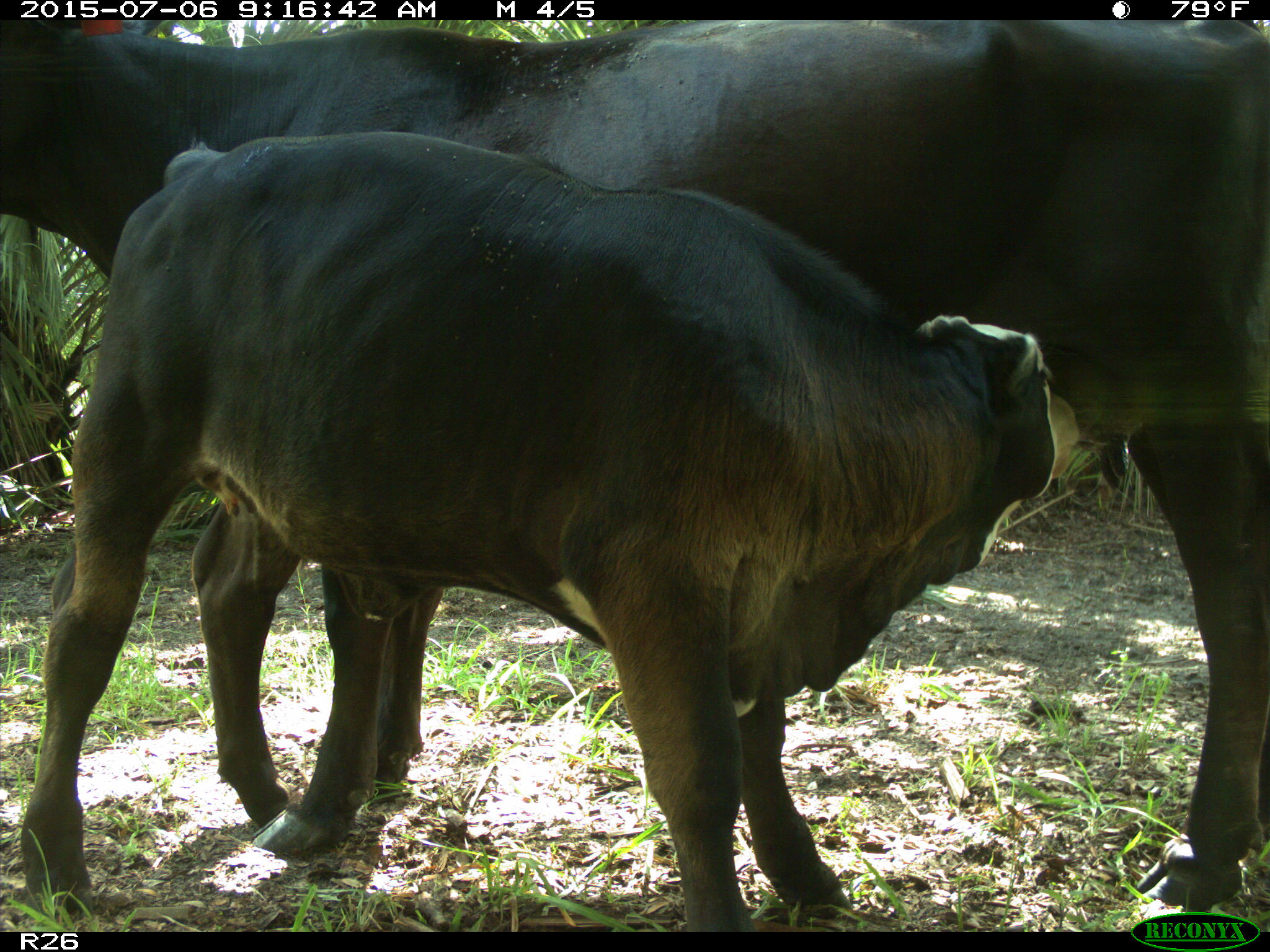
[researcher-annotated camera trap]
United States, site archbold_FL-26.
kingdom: Animalia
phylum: Chordata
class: Mammalia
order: Artiodactyla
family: Bovidae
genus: Bos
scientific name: Bos taurus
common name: domestic cow